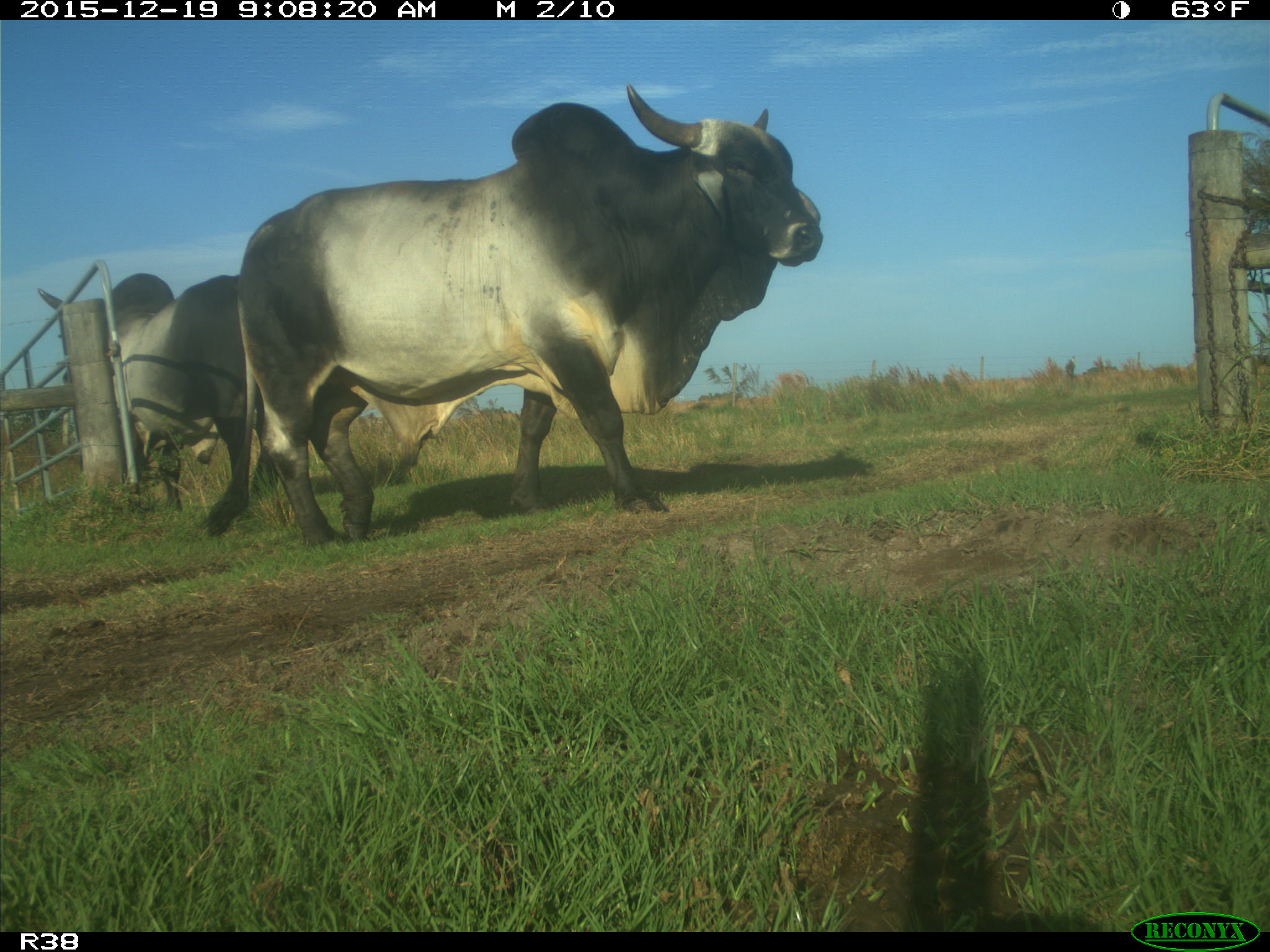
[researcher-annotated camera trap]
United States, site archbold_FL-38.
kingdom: Animalia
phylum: Chordata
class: Mammalia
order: Artiodactyla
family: Bovidae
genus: Bos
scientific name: Bos taurus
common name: domestic cow